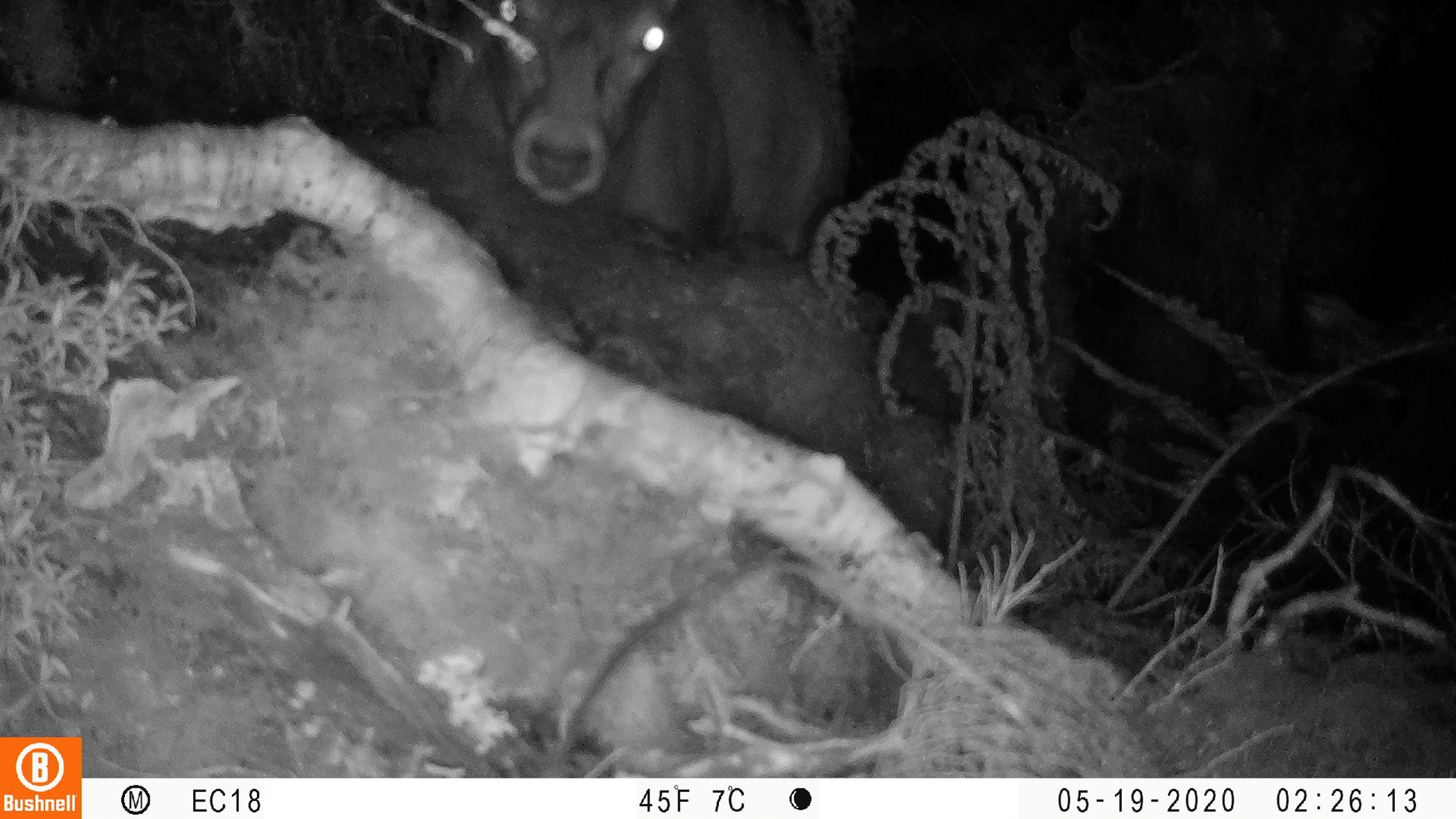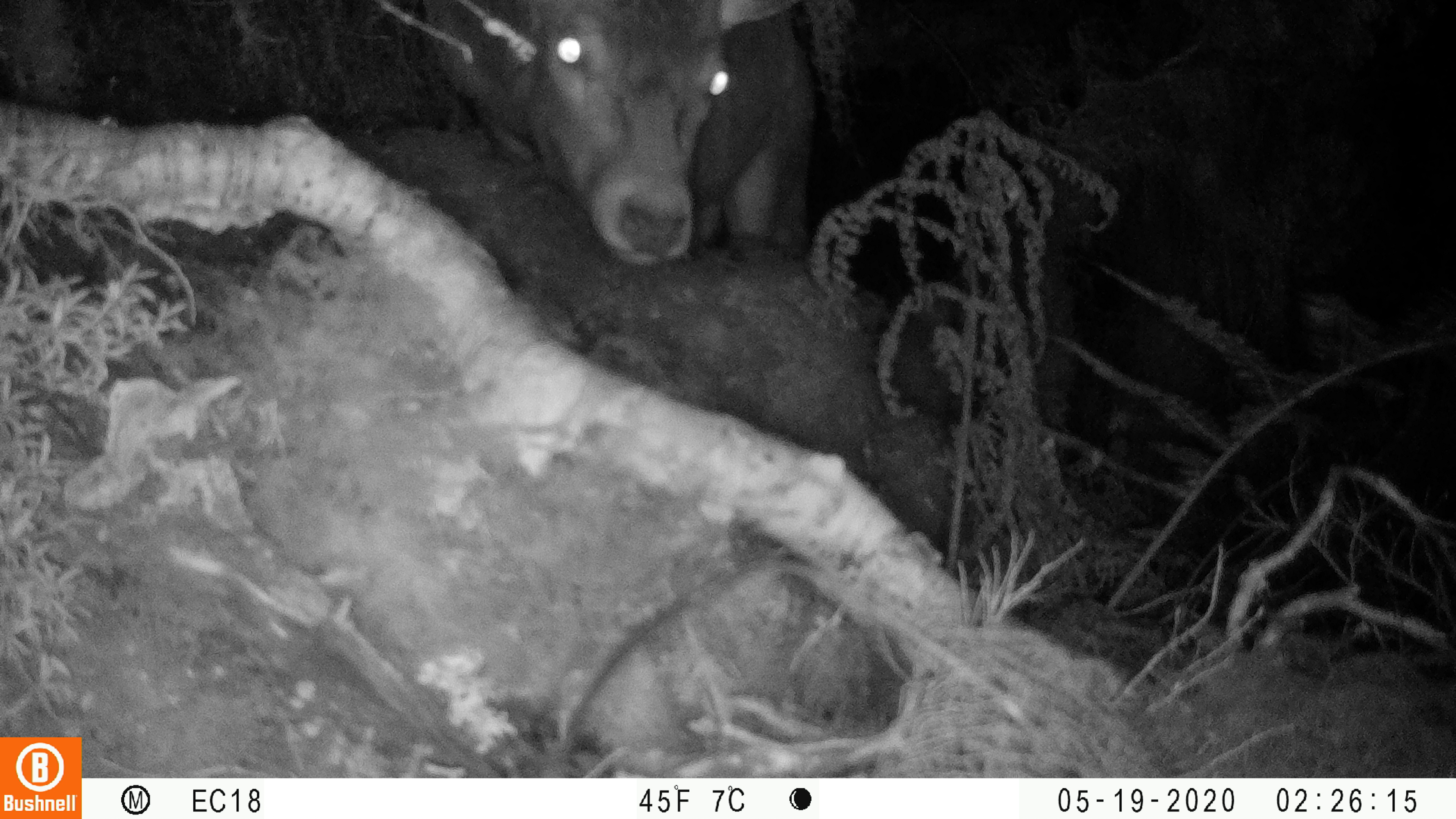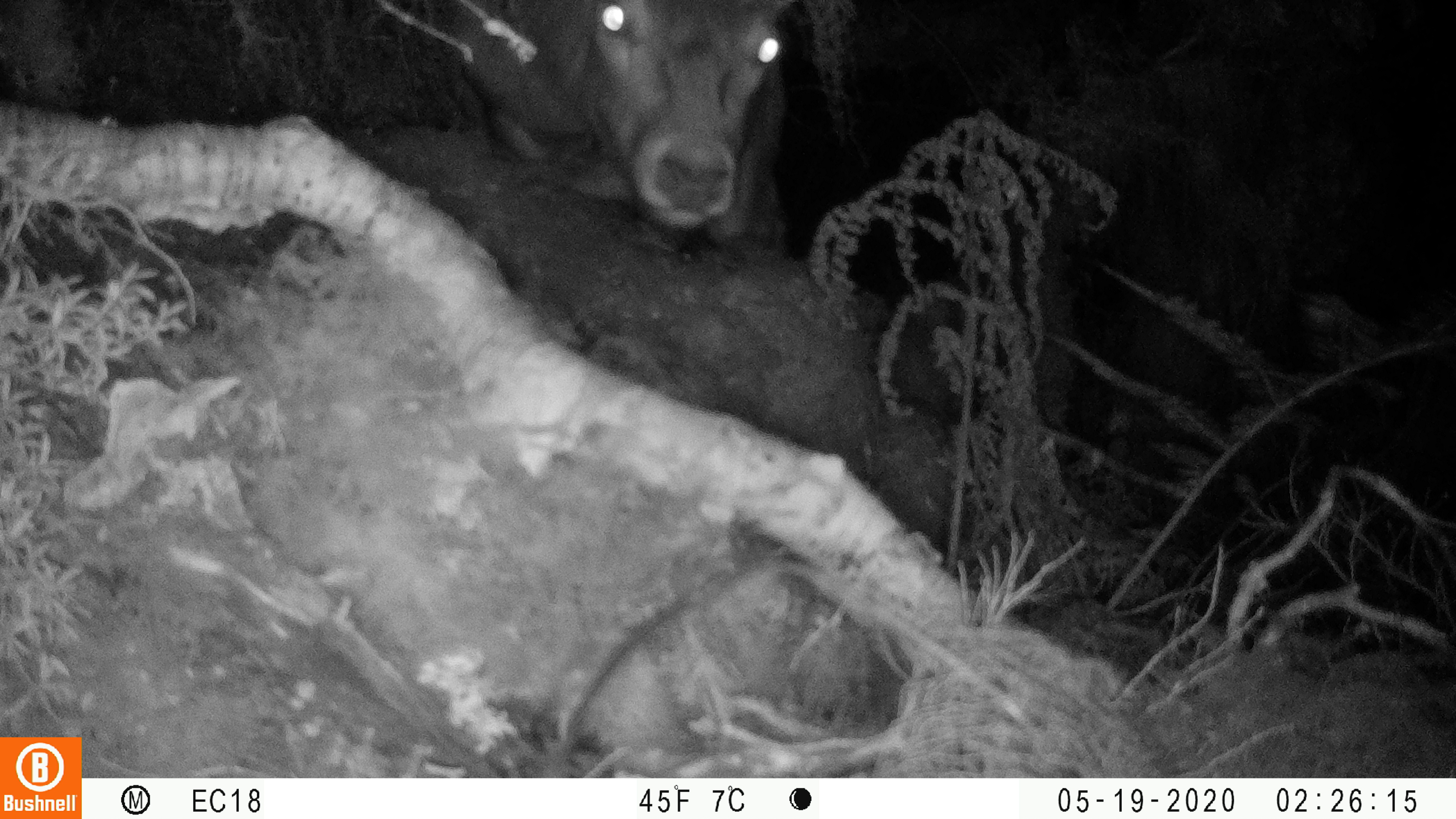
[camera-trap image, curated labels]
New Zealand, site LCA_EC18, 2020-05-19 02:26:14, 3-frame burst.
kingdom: Animalia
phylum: Chordata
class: Mammalia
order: Artiodactyla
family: Cervidae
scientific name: Cervidae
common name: deer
Deer (Cervidae).